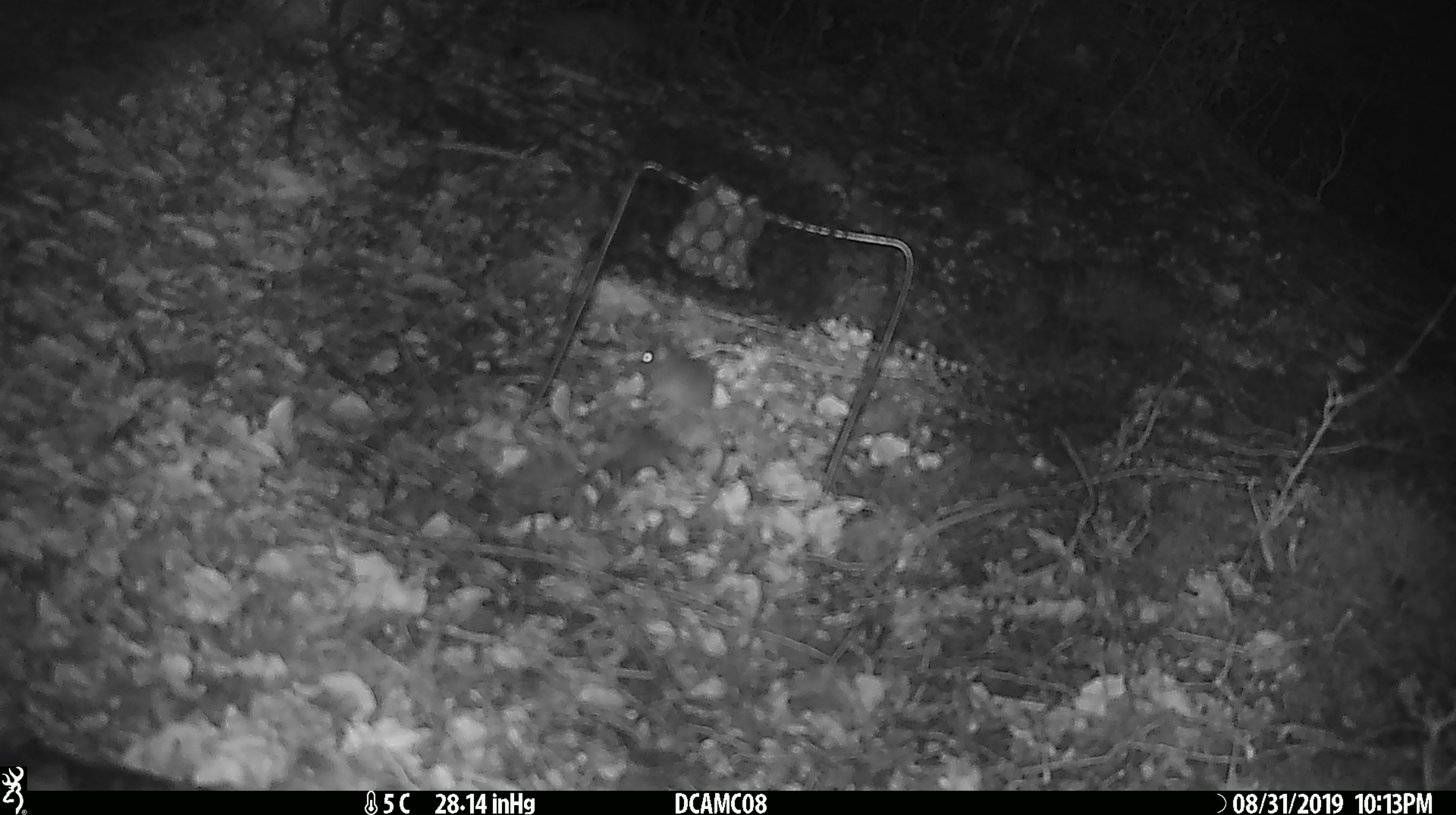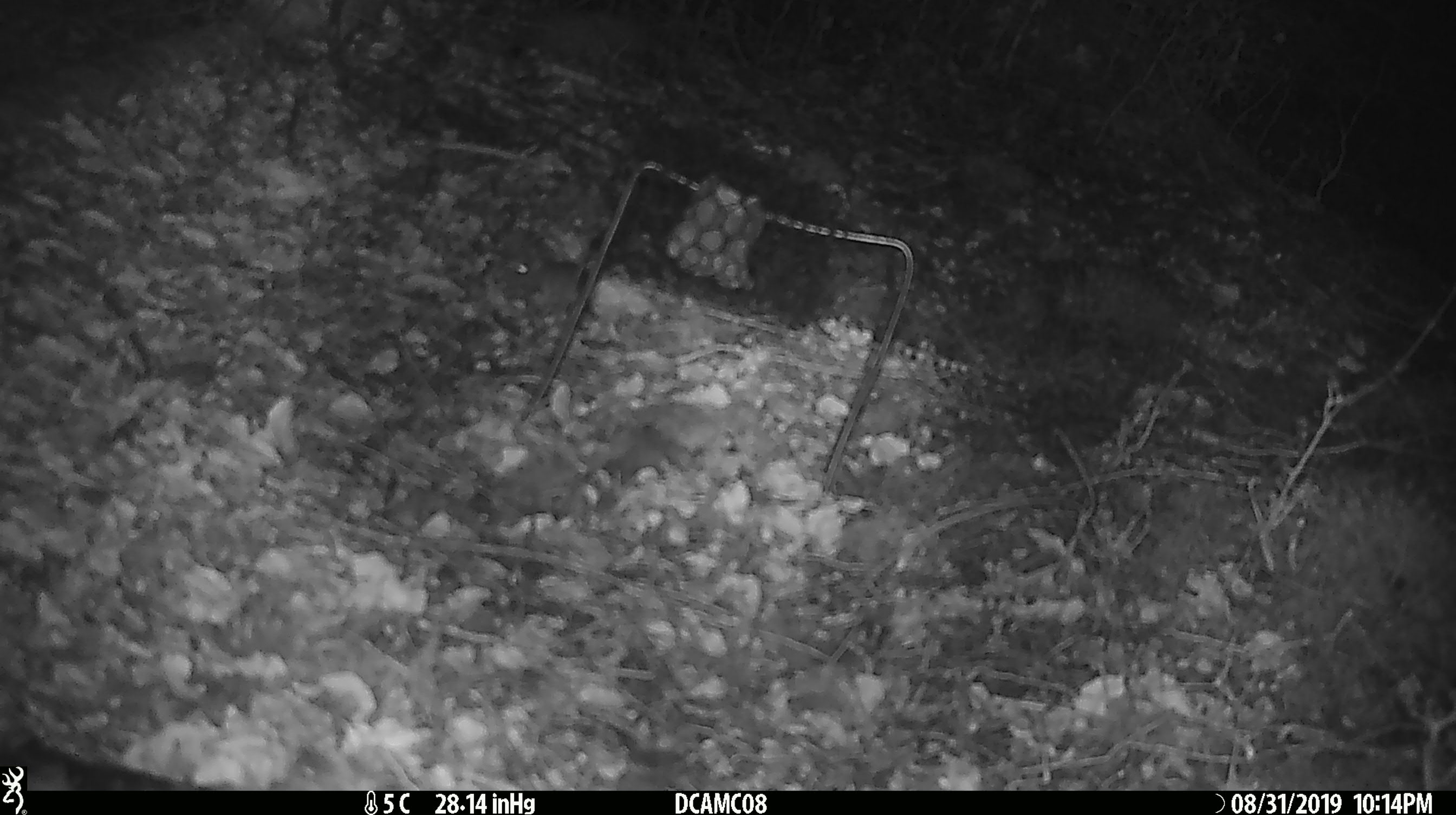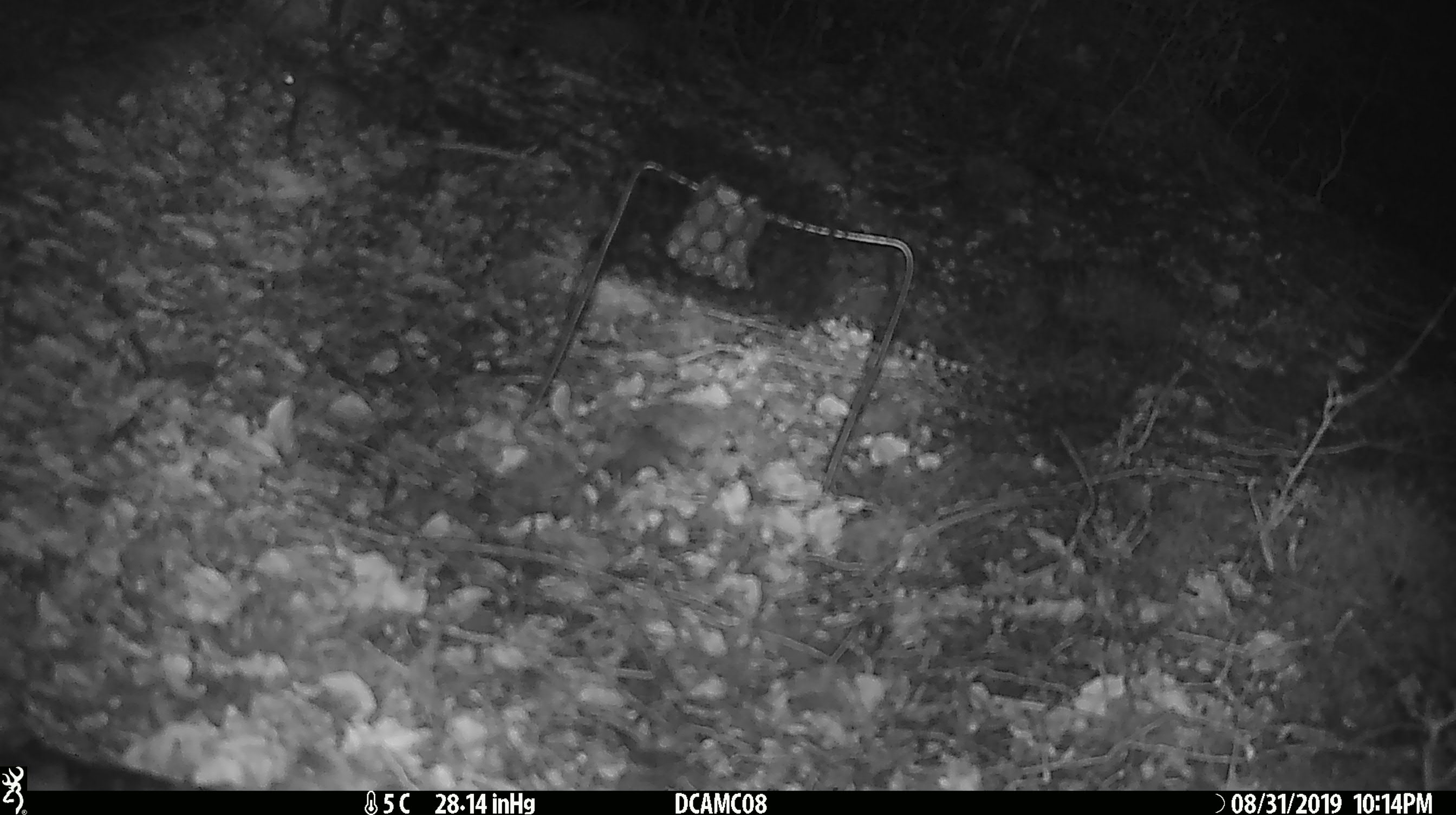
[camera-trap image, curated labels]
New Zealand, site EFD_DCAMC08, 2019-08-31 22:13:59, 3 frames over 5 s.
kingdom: Animalia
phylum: Chordata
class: Mammalia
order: Rodentia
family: Muridae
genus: Mus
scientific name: Mus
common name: mouse